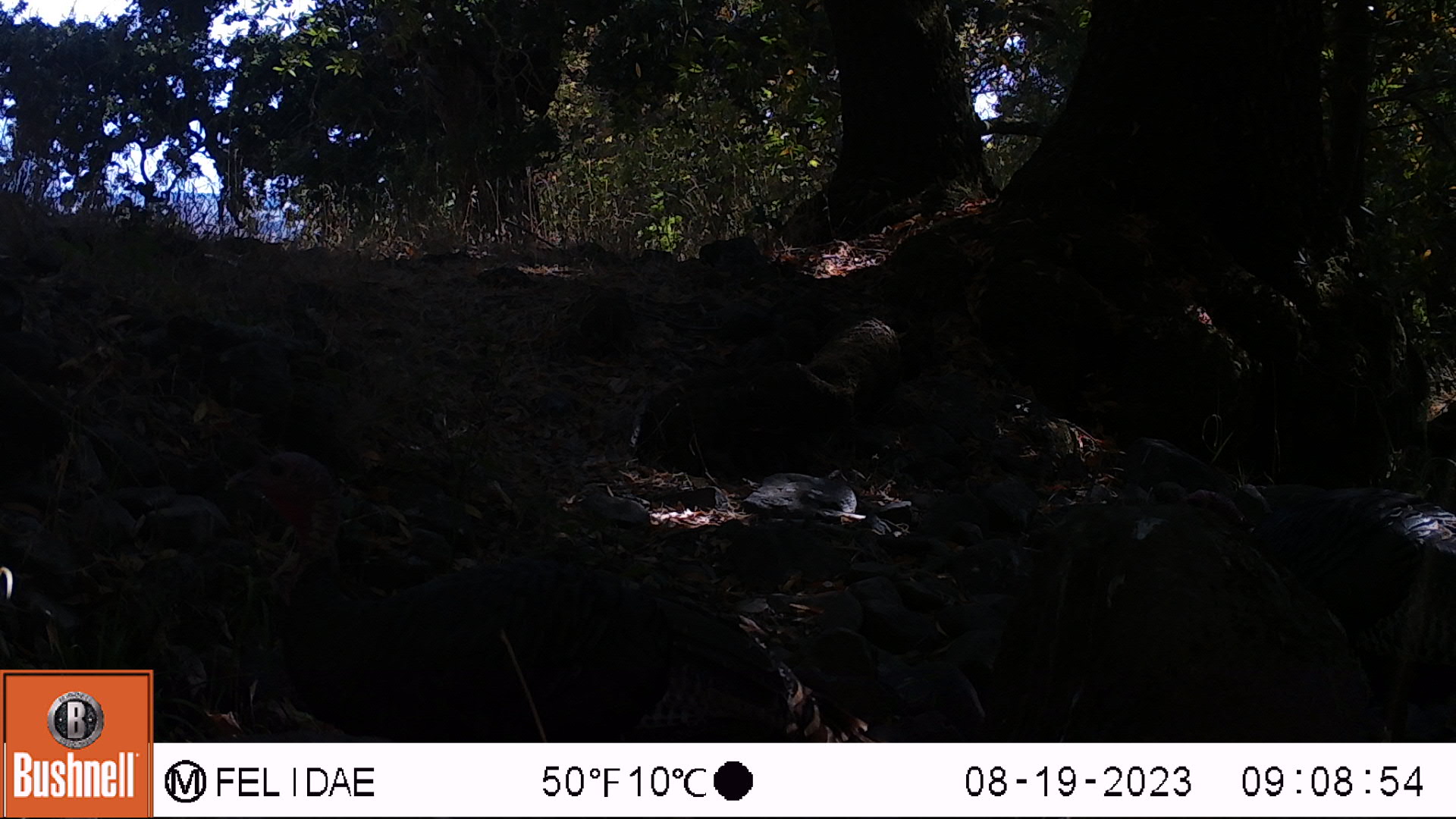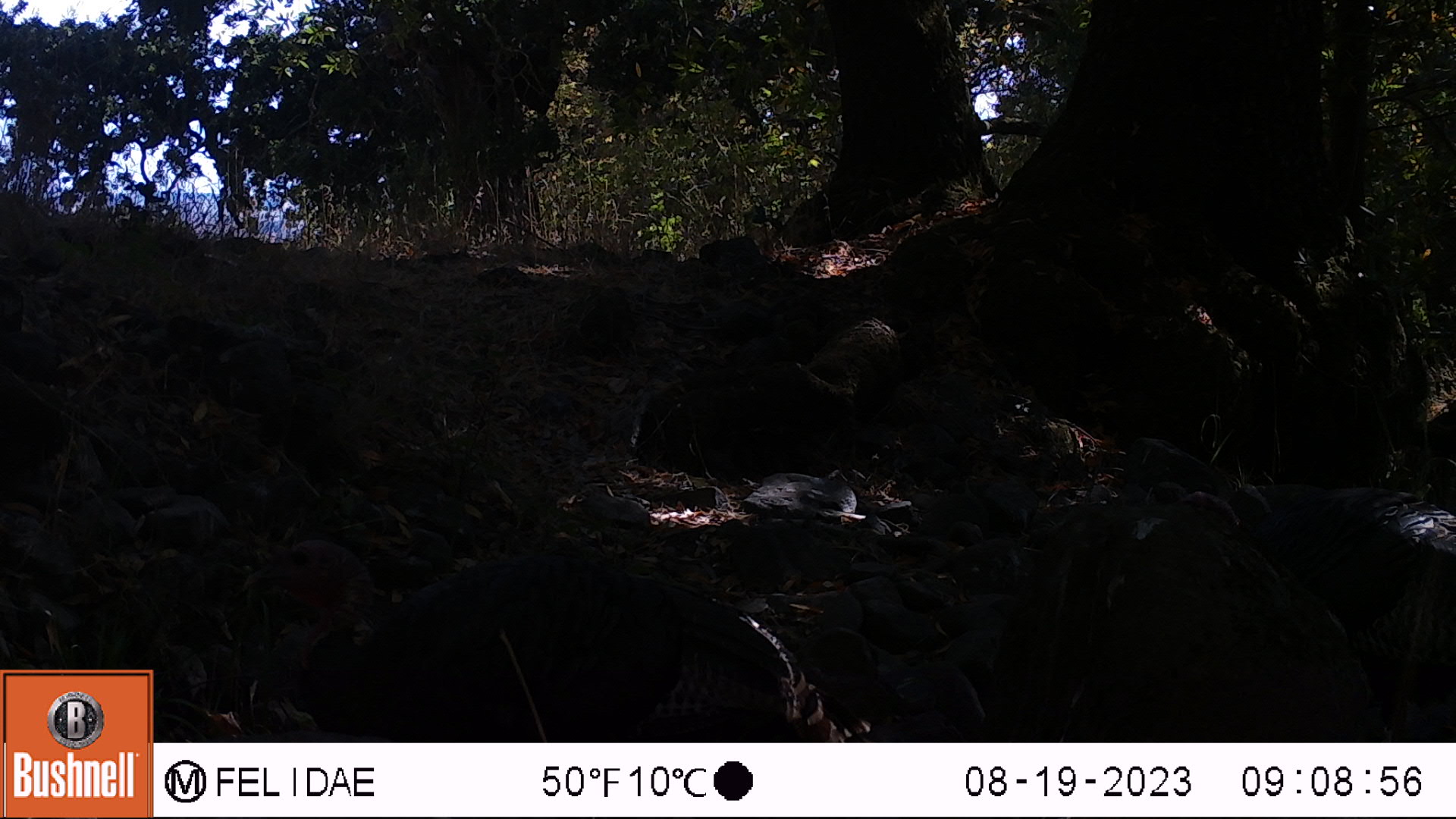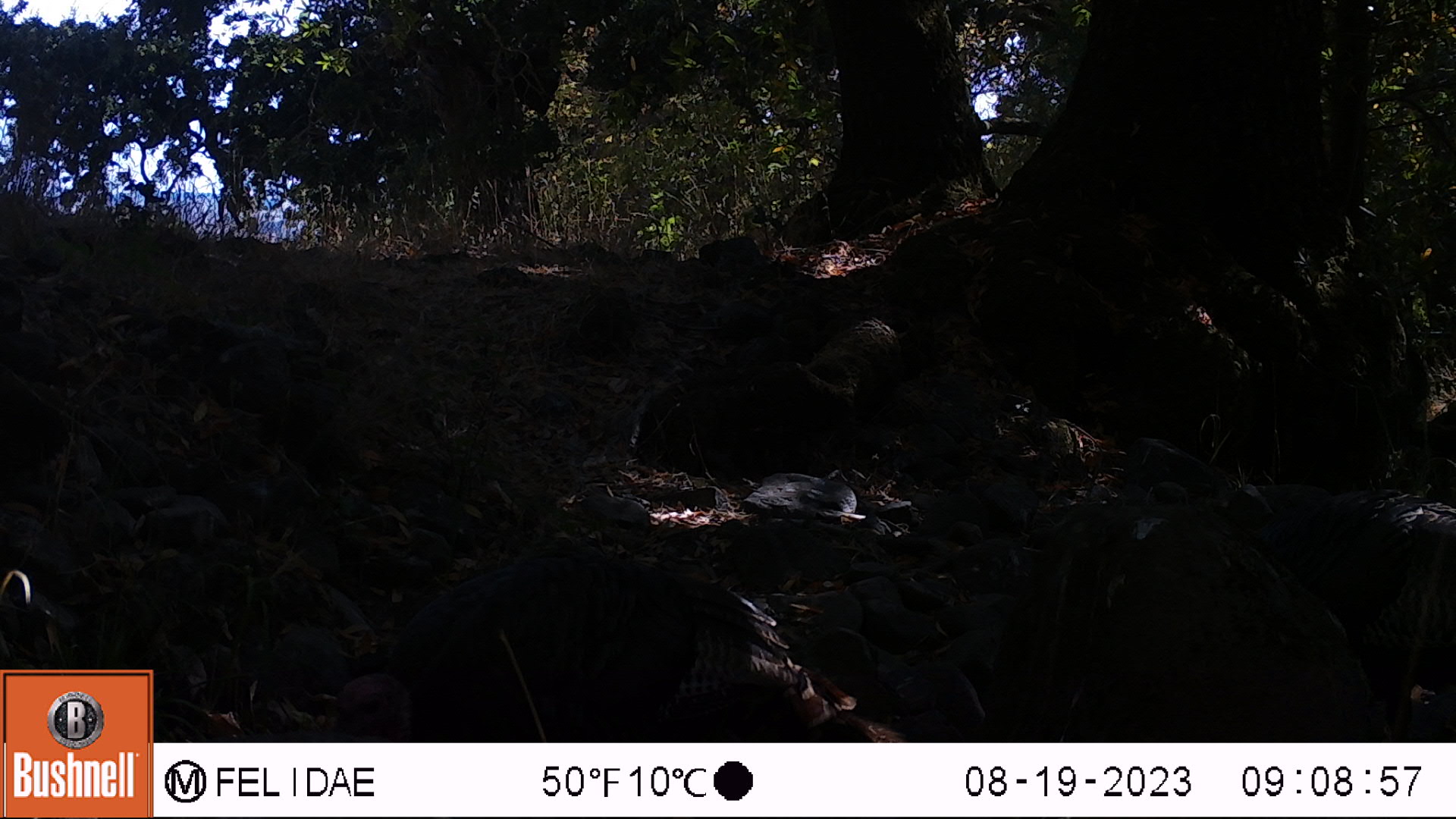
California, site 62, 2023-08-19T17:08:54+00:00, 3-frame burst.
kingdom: Animalia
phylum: Chordata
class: Aves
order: Galliformes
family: Phasianidae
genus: Meleagris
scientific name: Meleagris gallopavo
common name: turkey